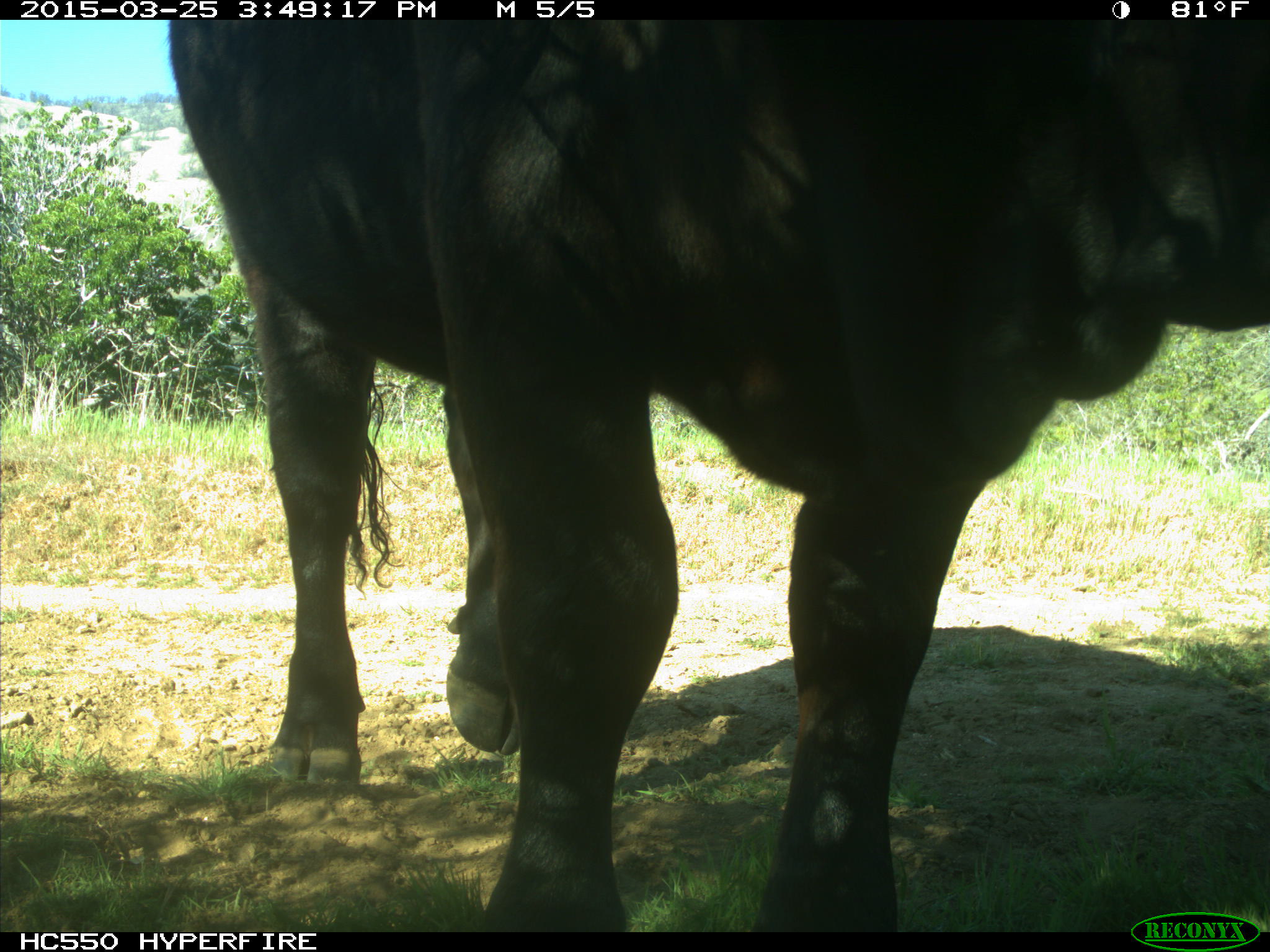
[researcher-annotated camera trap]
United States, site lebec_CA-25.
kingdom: Animalia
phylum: Chordata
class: Mammalia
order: Artiodactyla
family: Bovidae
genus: Bos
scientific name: Bos taurus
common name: domestic cow